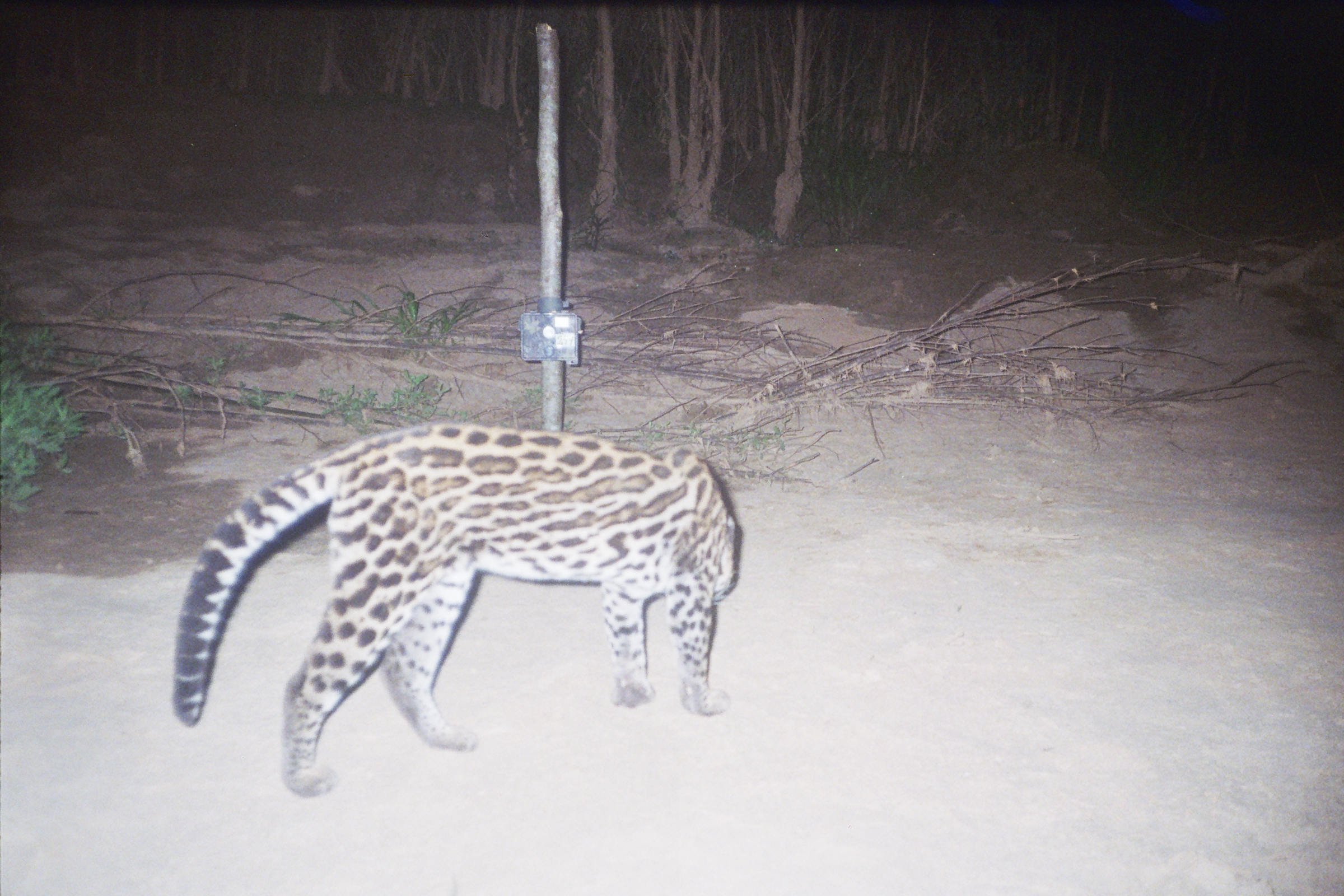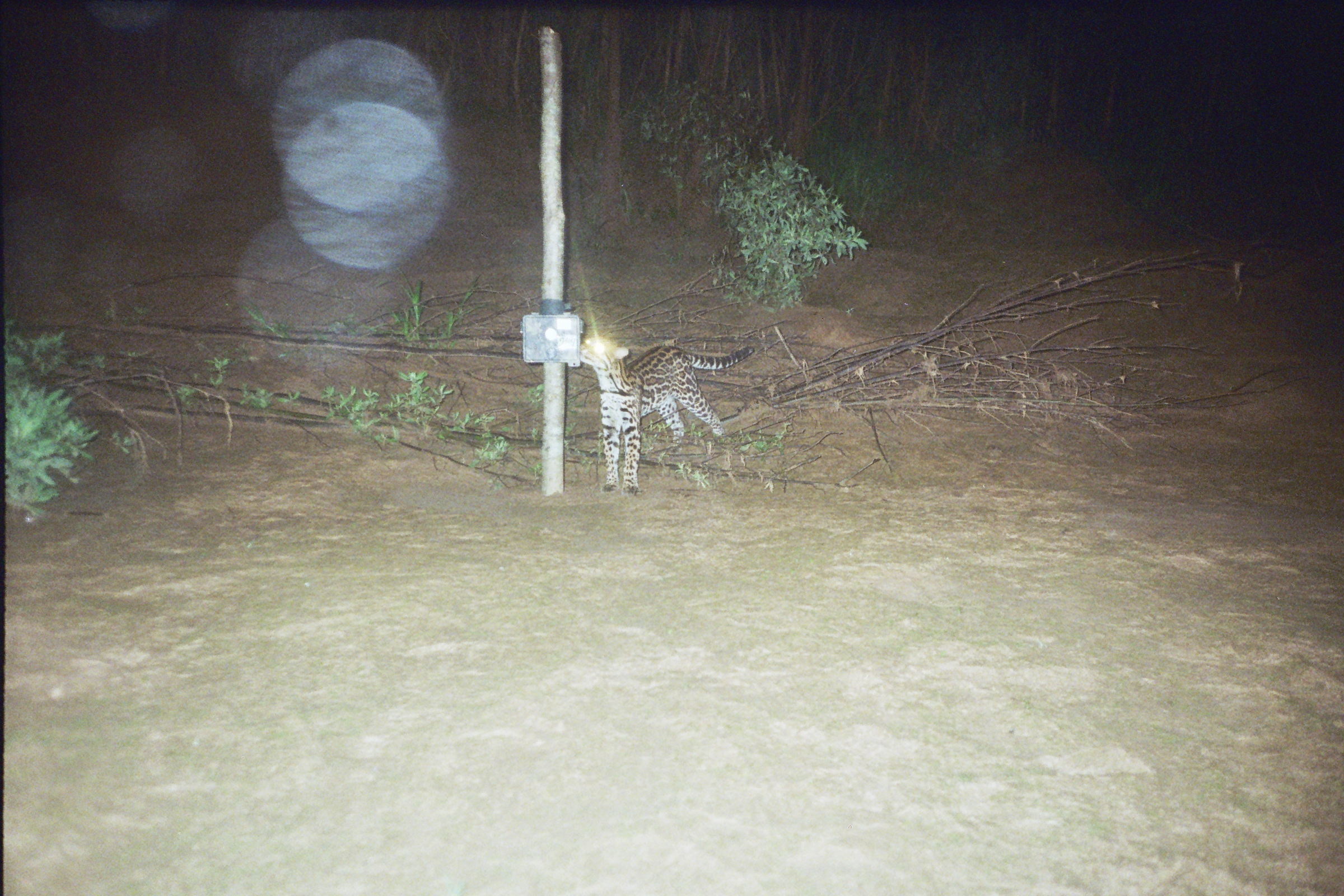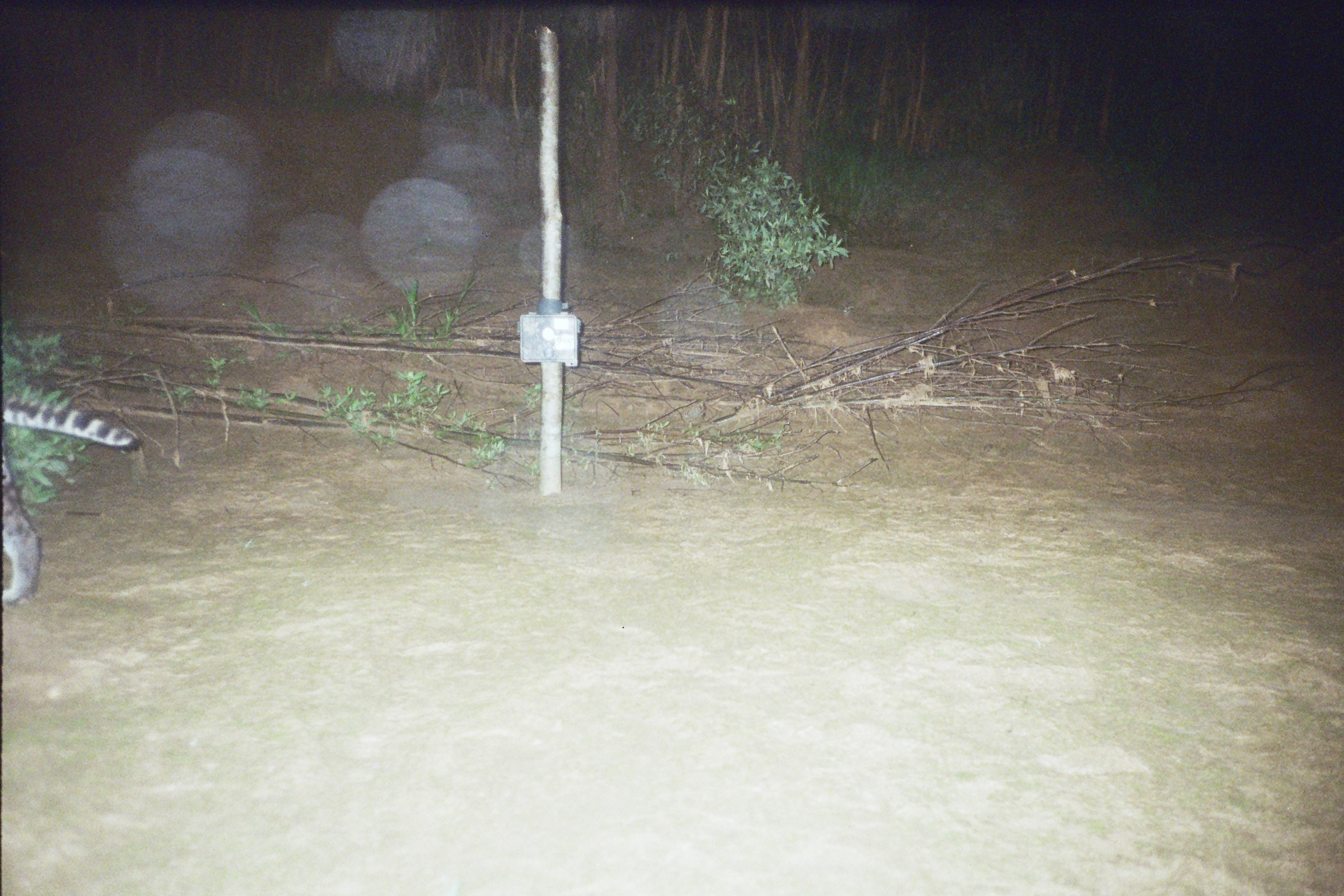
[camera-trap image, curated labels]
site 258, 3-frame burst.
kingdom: Animalia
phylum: Chordata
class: Mammalia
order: Carnivora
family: Felidae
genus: Leopardus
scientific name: Leopardus pardalis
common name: ocelot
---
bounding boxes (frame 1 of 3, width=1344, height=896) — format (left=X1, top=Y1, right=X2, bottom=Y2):
leopardus pardalis: (left=169, top=420, right=740, bottom=802)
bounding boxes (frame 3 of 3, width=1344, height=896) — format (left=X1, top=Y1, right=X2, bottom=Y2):
leopardus pardalis: (left=0, top=394, right=139, bottom=607)